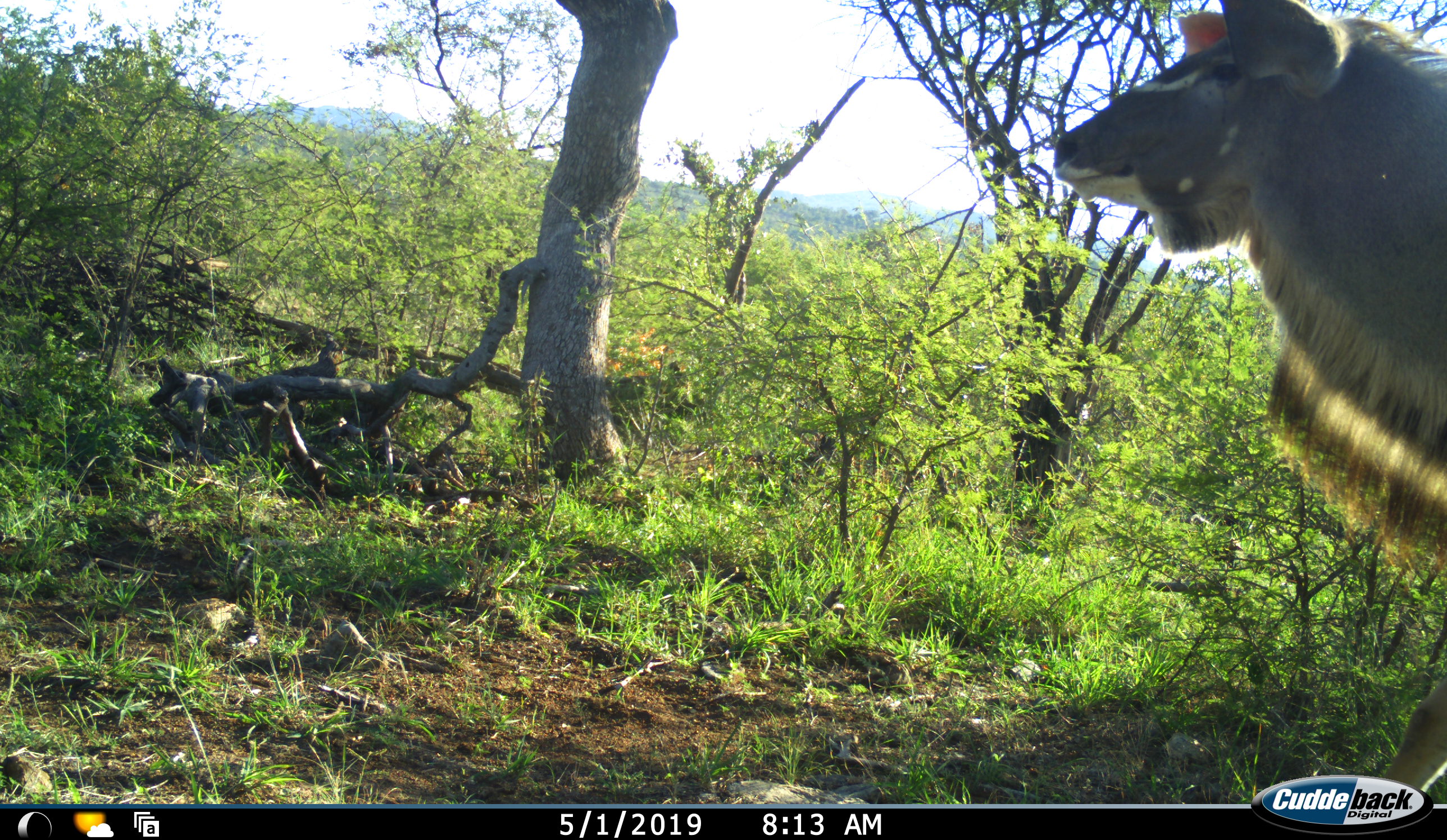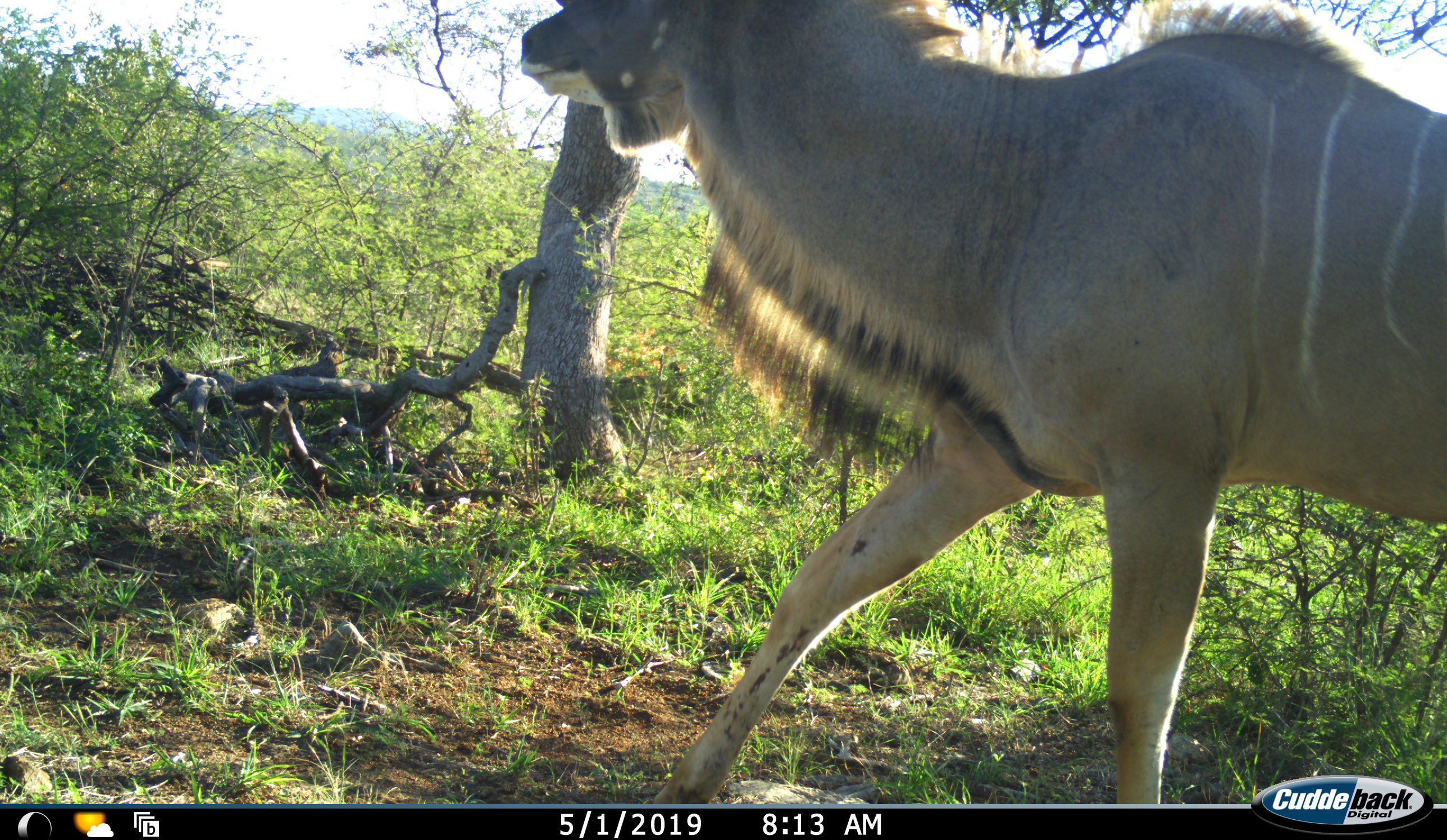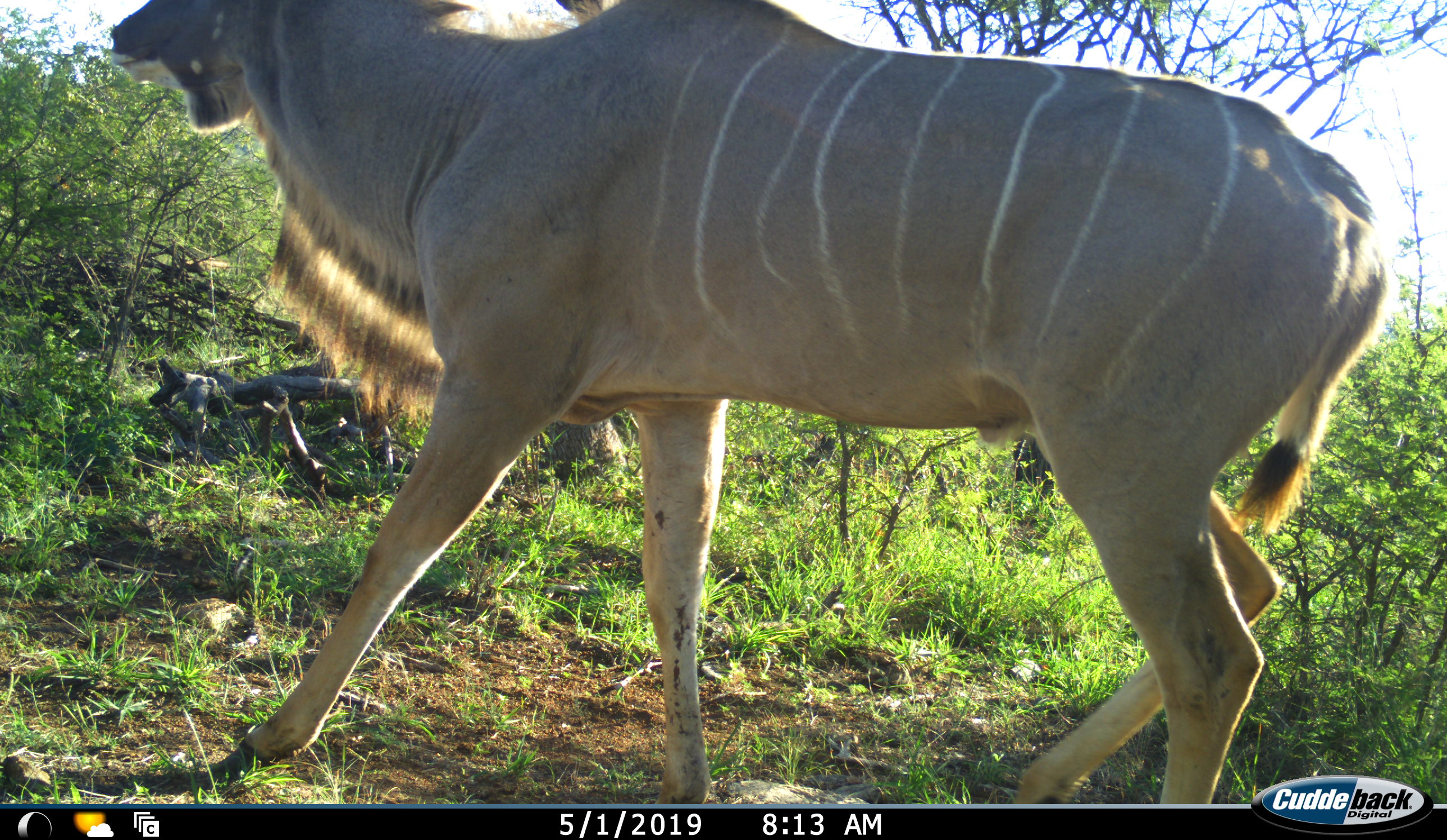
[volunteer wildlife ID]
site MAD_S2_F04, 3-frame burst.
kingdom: Animalia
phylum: Chordata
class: Mammalia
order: Artiodactyla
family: Bovidae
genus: Tragelaphus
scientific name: Tragelaphus oryx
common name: eland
Eland (Tragelaphus oryx), count 1. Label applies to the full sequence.